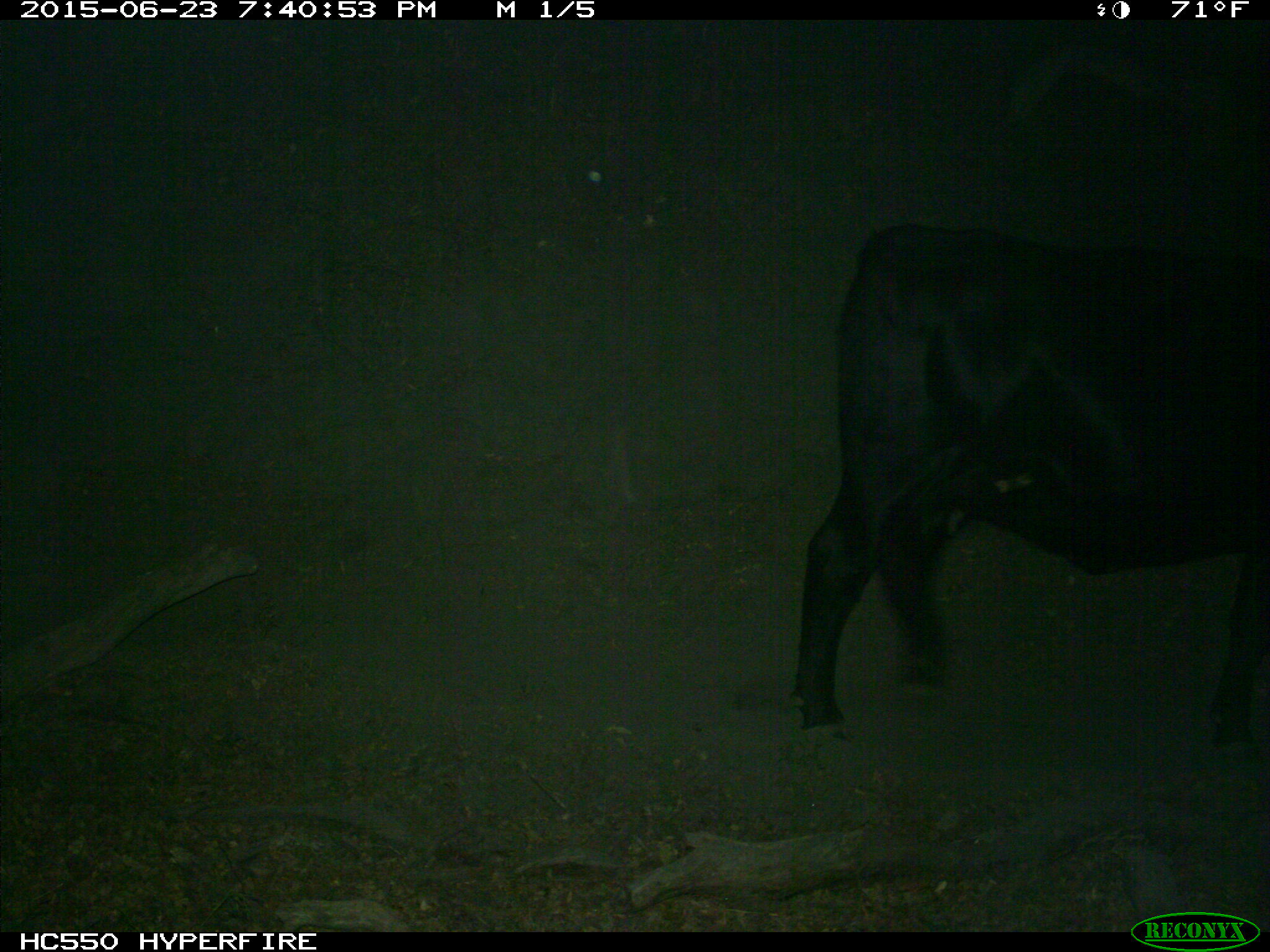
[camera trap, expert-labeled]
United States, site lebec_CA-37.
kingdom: Animalia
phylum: Chordata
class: Mammalia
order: Artiodactyla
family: Bovidae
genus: Bos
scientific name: Bos taurus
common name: domestic cow